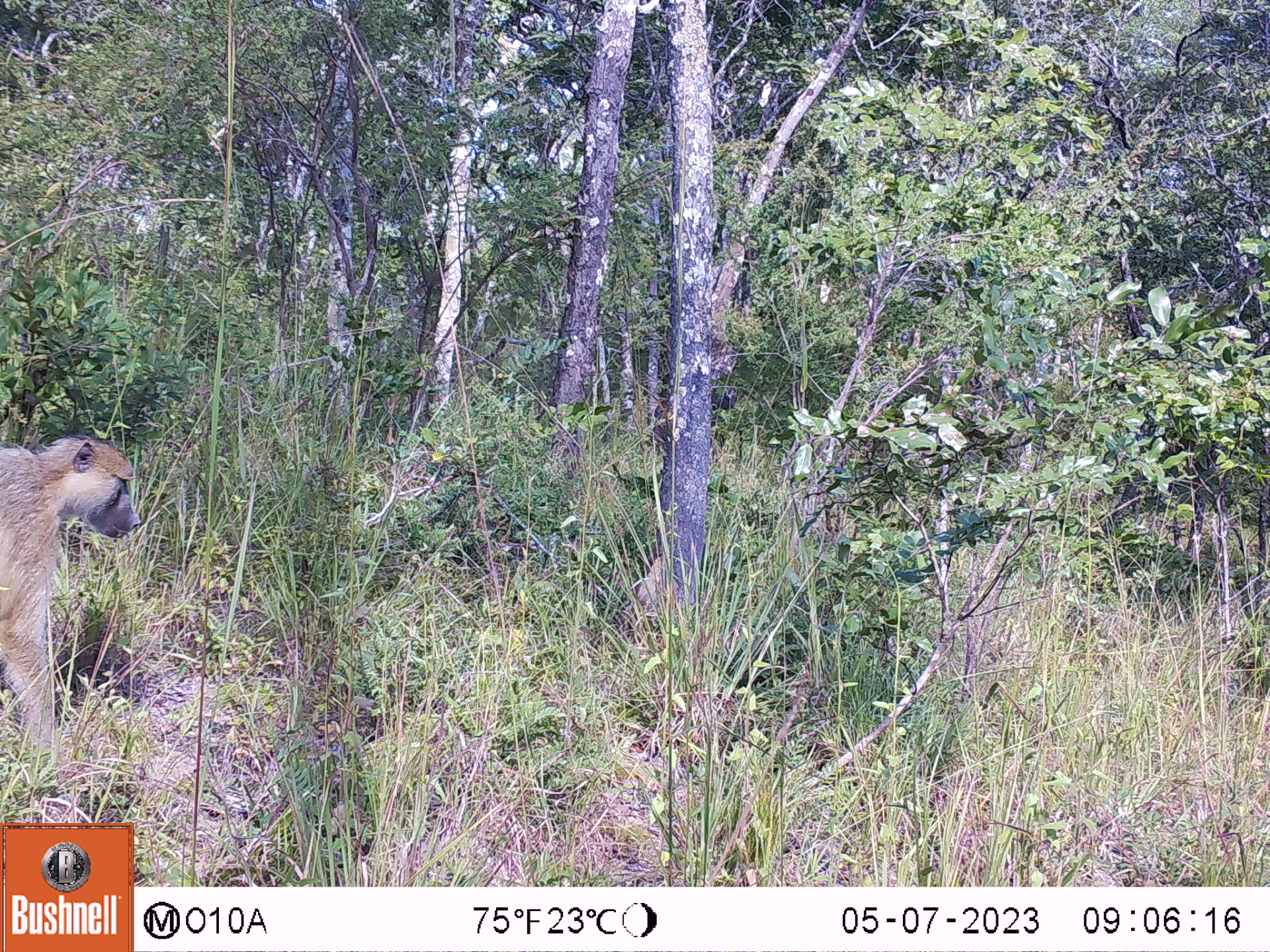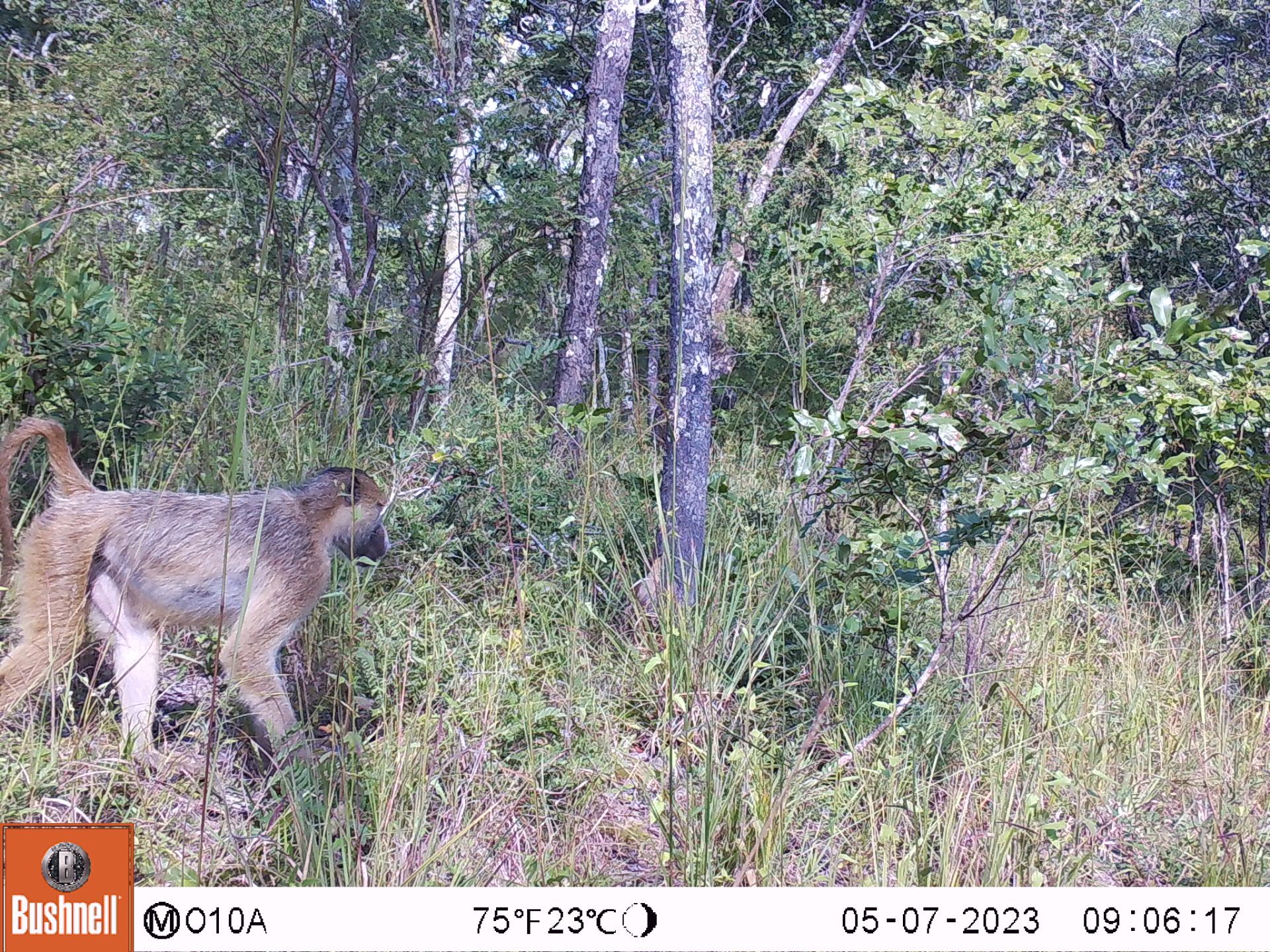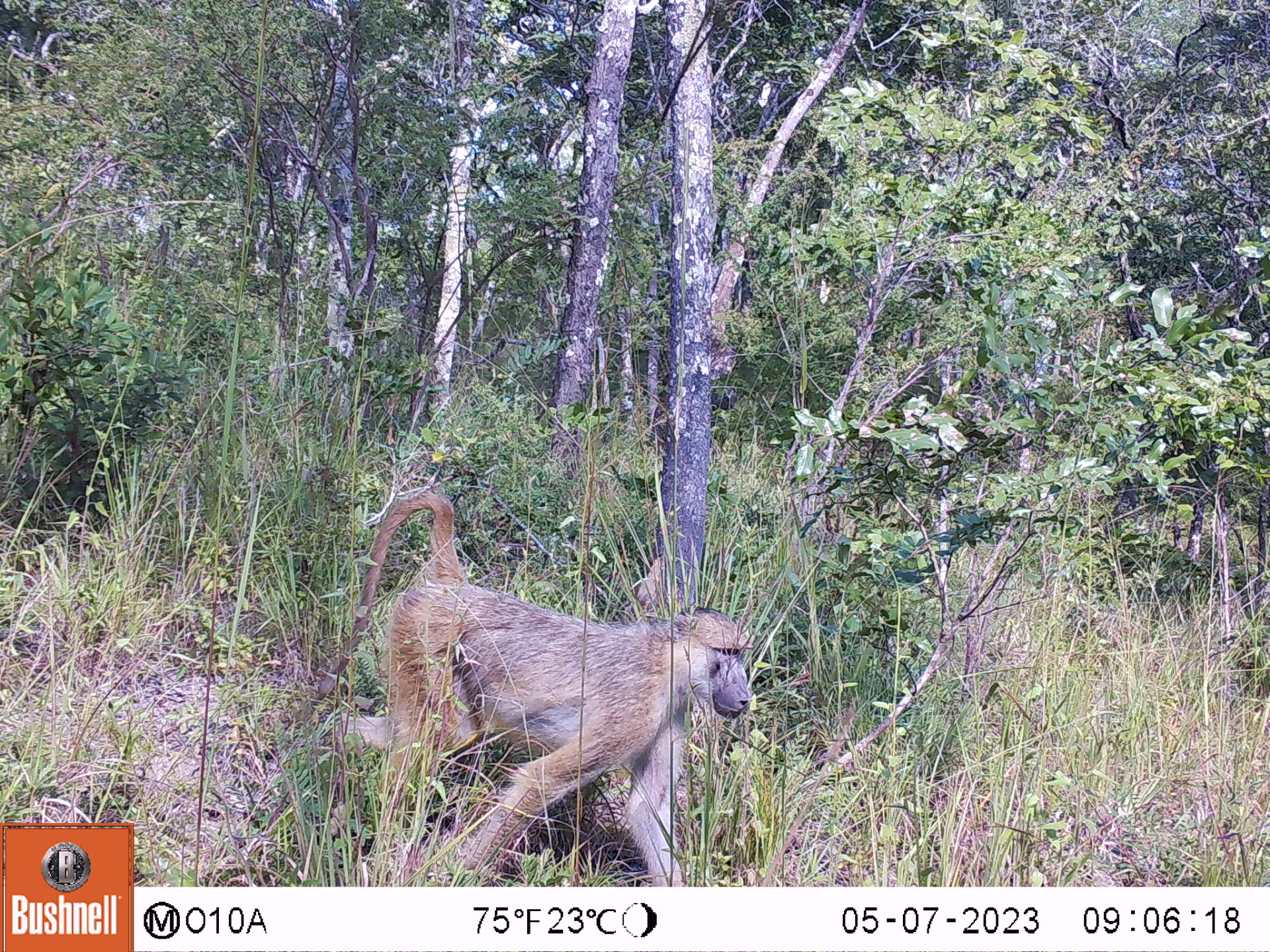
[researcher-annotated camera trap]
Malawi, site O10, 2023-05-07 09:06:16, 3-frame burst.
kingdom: Animalia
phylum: Chordata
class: Mammalia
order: Primates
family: Cercopithecidae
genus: Papio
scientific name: Papio cynocephalus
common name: yellow baboon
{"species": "yellow baboon (Papio cynocephalus)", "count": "1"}